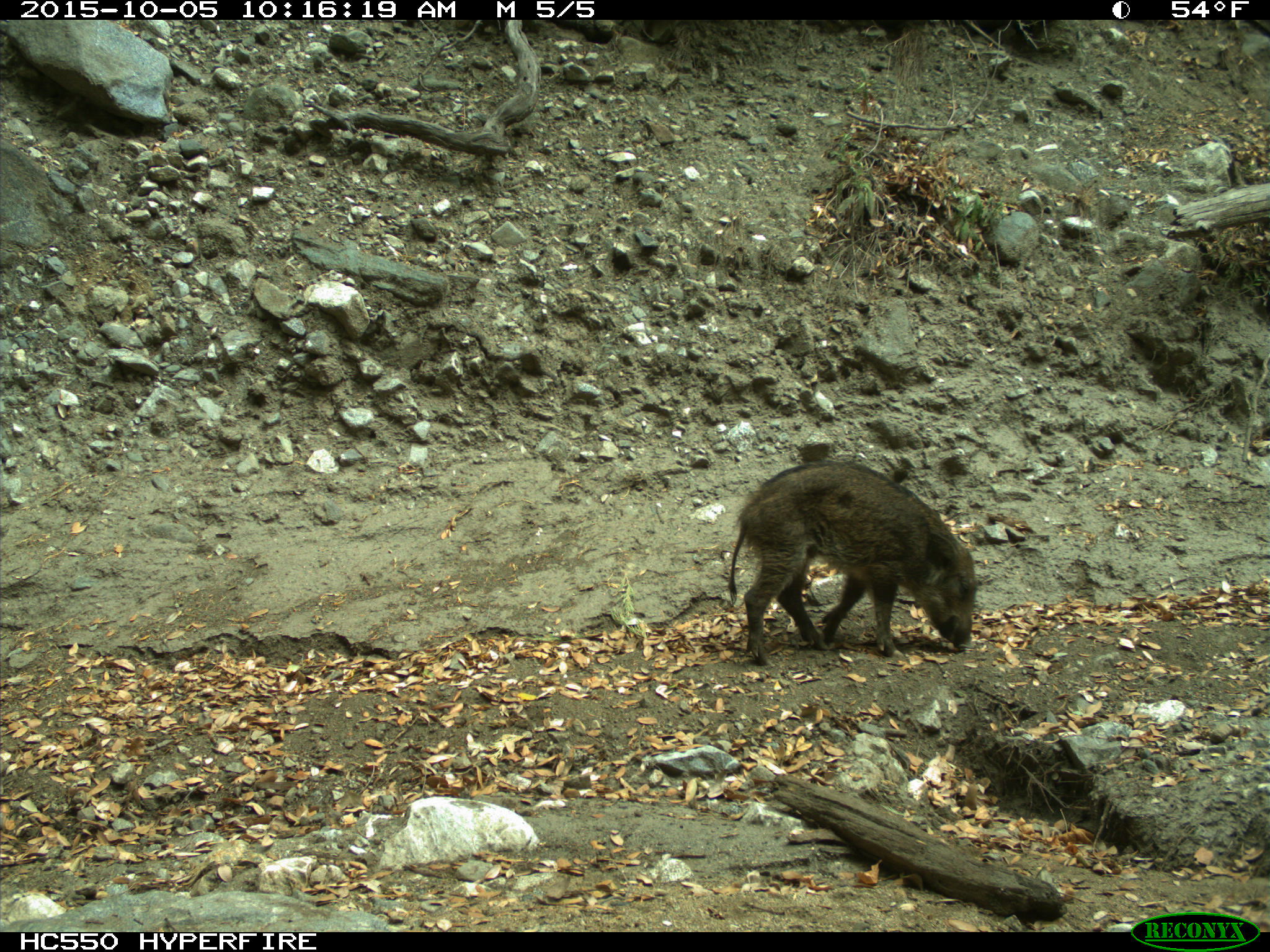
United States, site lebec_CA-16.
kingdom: Animalia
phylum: Chordata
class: Mammalia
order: Artiodactyla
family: Suidae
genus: Sus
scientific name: Sus scrofa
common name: wild boar